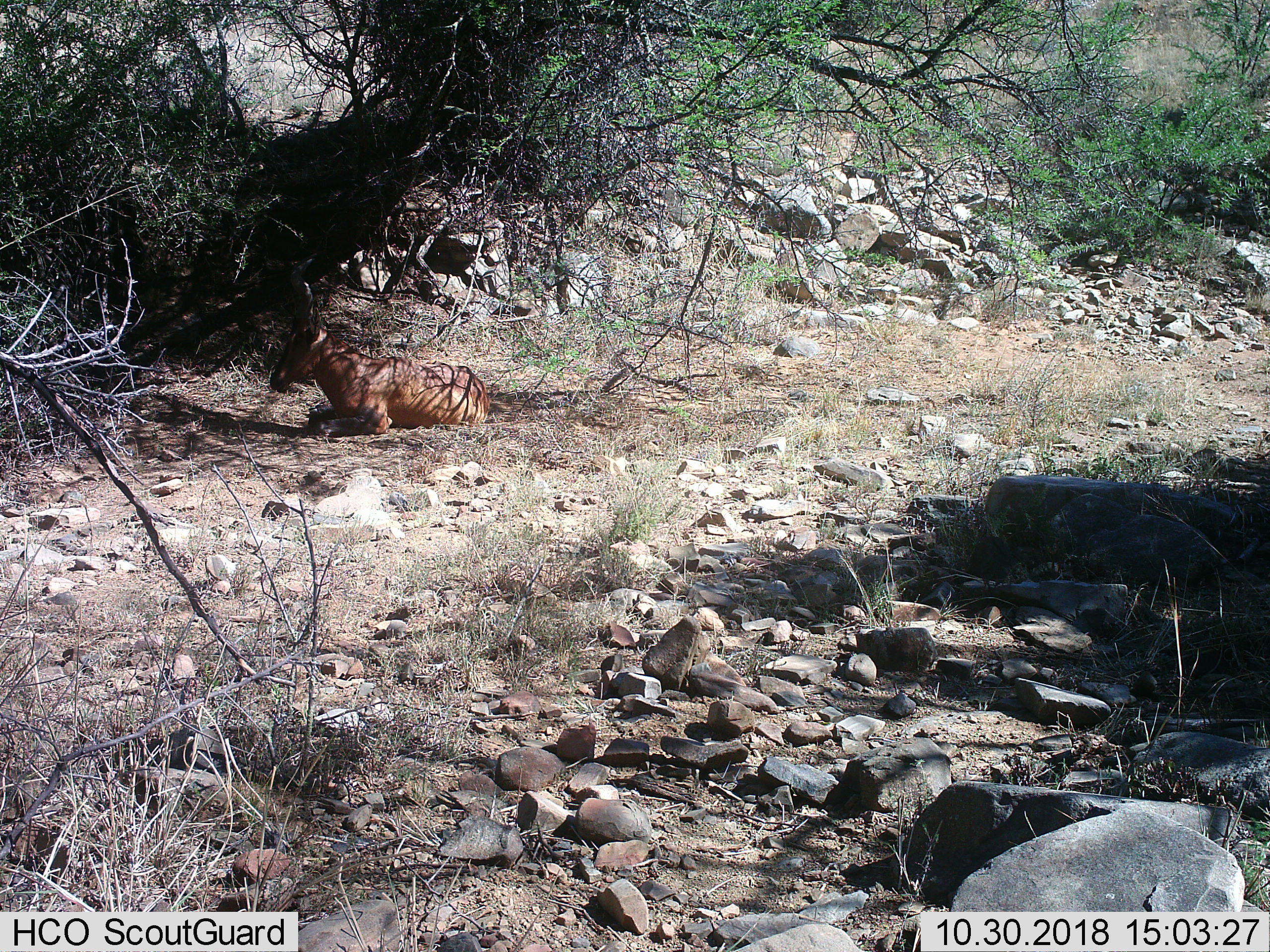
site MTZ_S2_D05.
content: unidentified animal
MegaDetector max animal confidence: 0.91